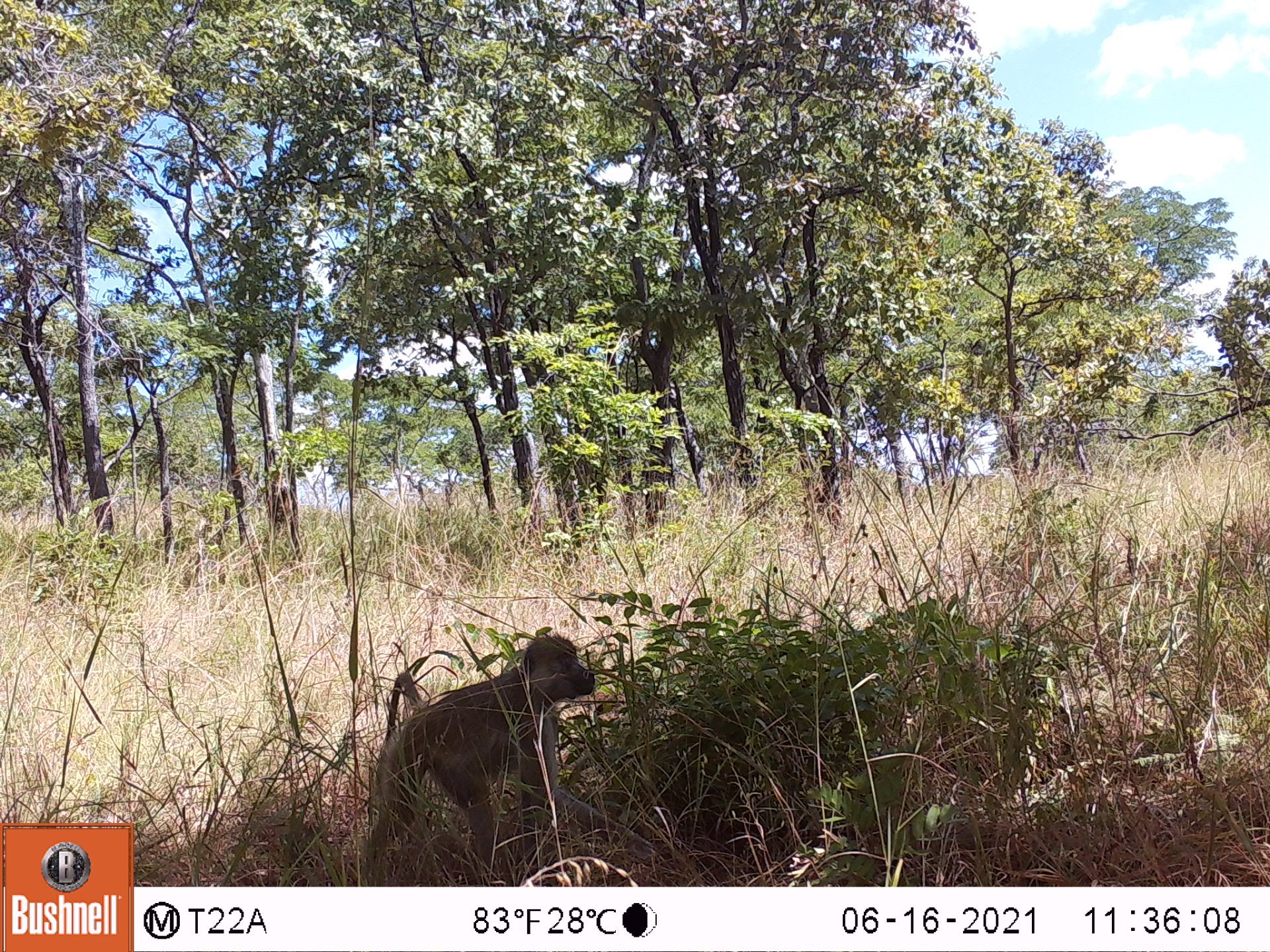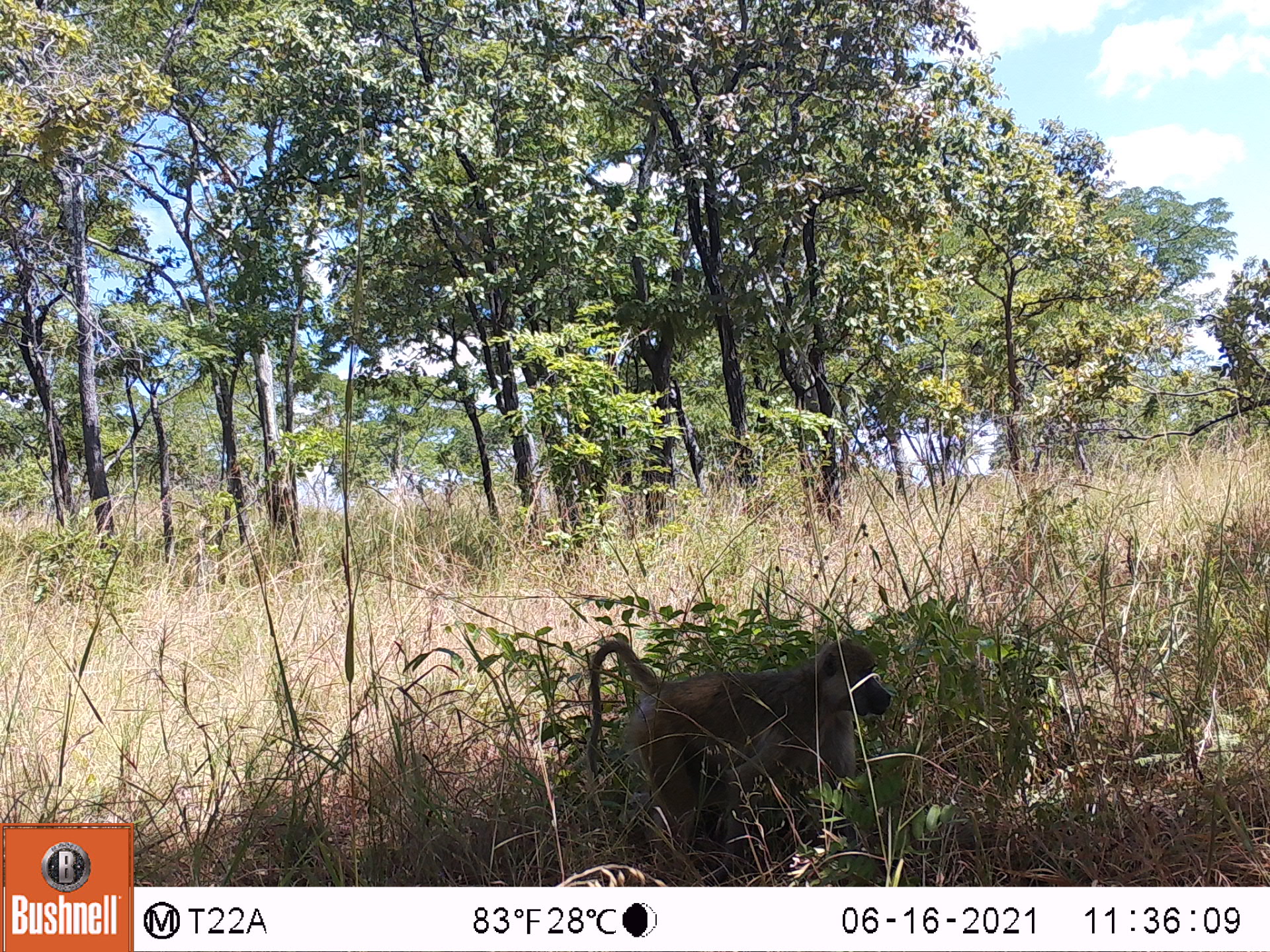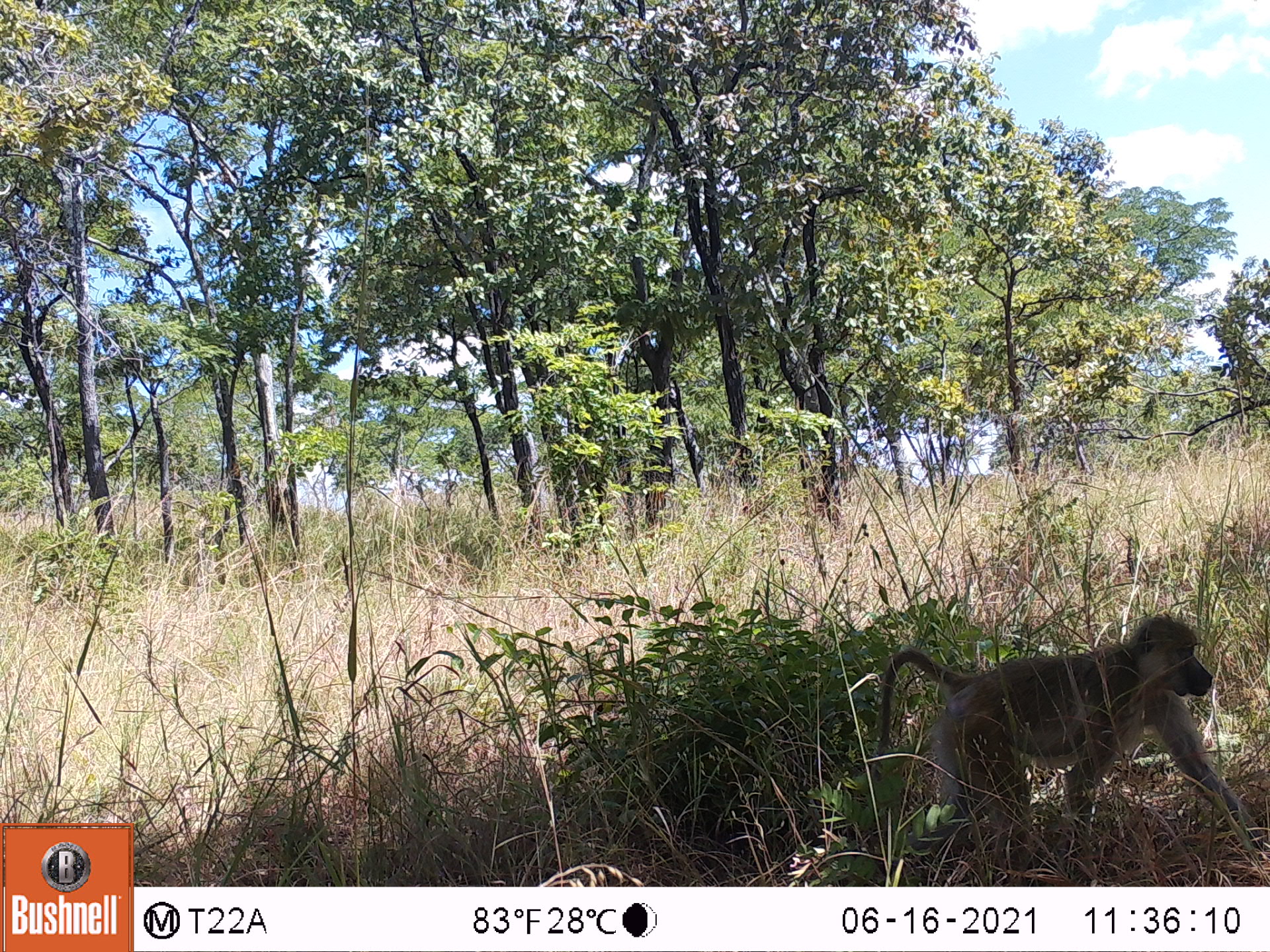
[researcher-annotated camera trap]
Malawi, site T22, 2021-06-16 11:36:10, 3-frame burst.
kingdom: Animalia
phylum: Chordata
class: Mammalia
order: Primates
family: Cercopithecidae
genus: Papio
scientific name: Papio cynocephalus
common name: yellow baboon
Yellow baboon (Papio cynocephalus), count 1.